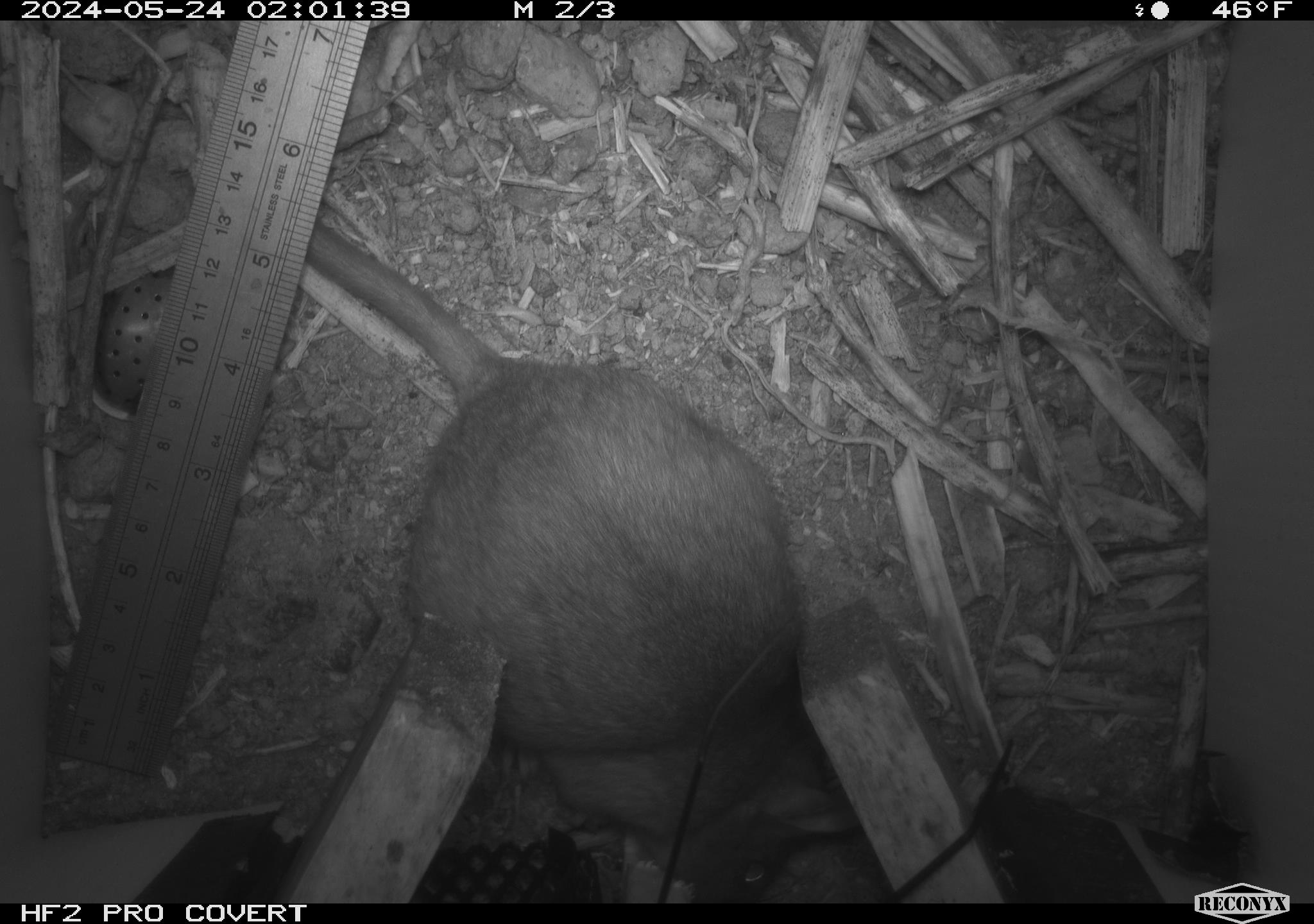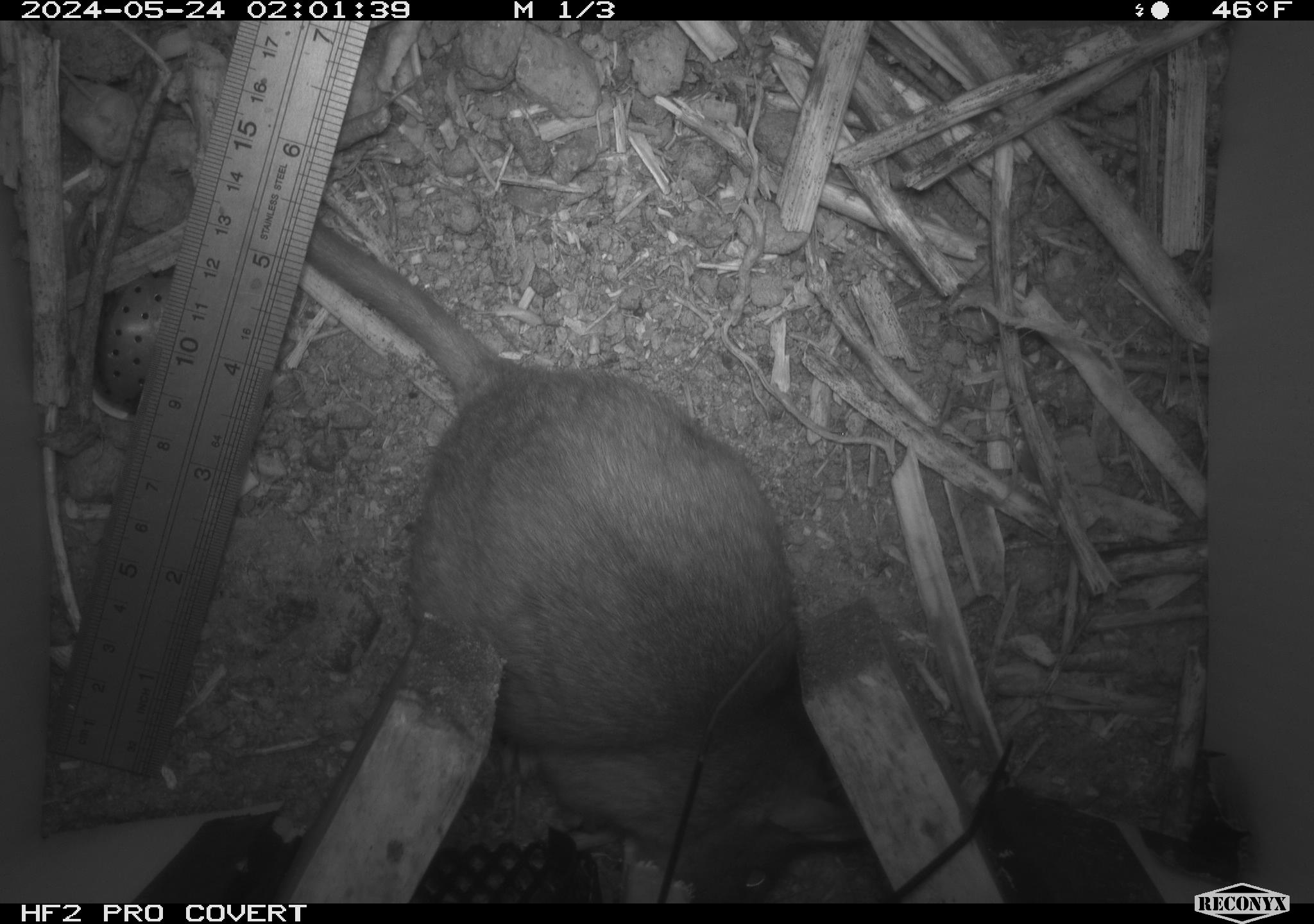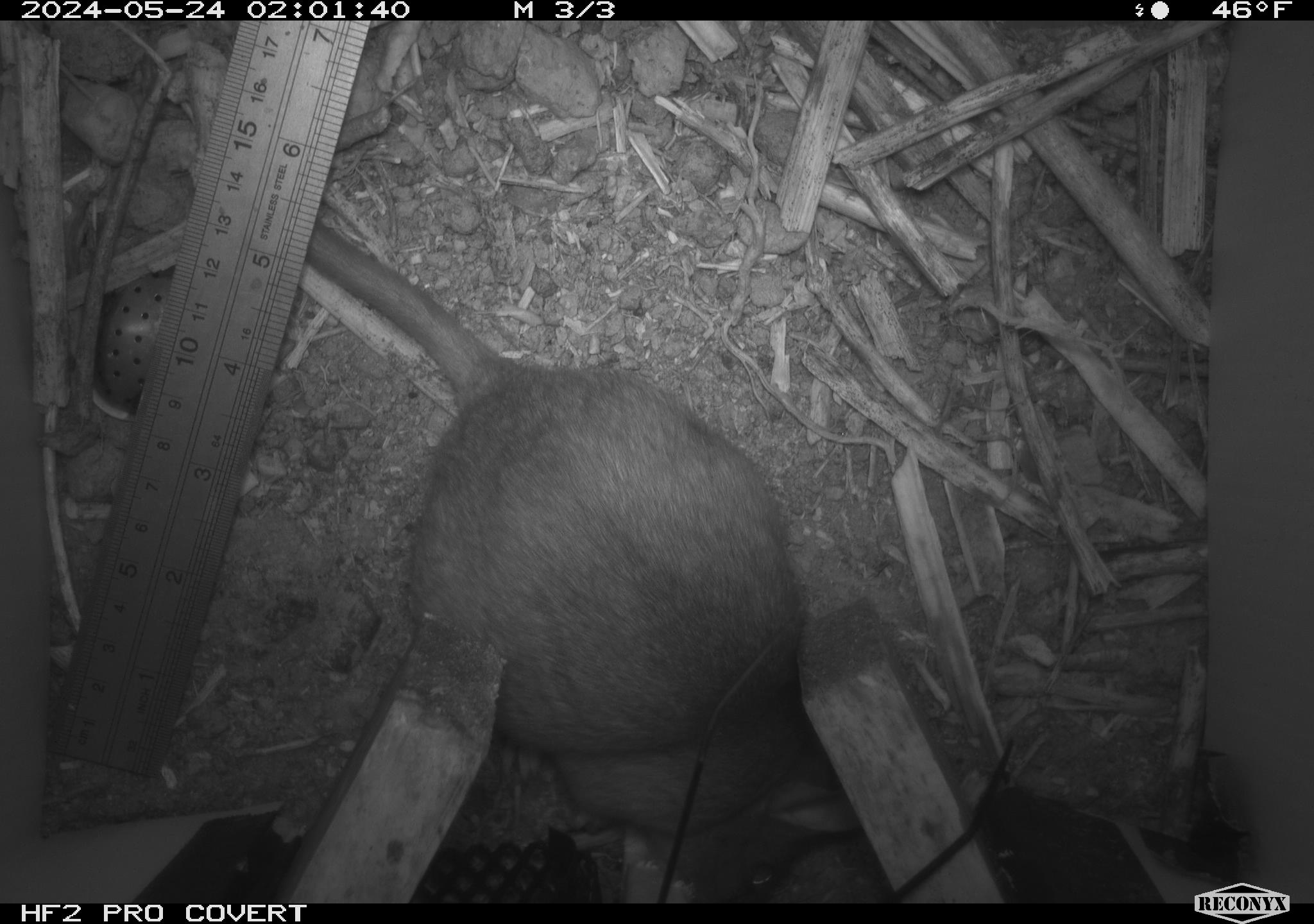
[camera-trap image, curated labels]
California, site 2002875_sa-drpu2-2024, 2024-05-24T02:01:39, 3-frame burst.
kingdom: Animalia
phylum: Chordata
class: Mammalia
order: Rodentia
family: Cricetidae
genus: Neotoma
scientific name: Neotoma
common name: pack rat or woodrat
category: neotoma species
Neotoma species (pack rat or woodrat) (Neotoma).